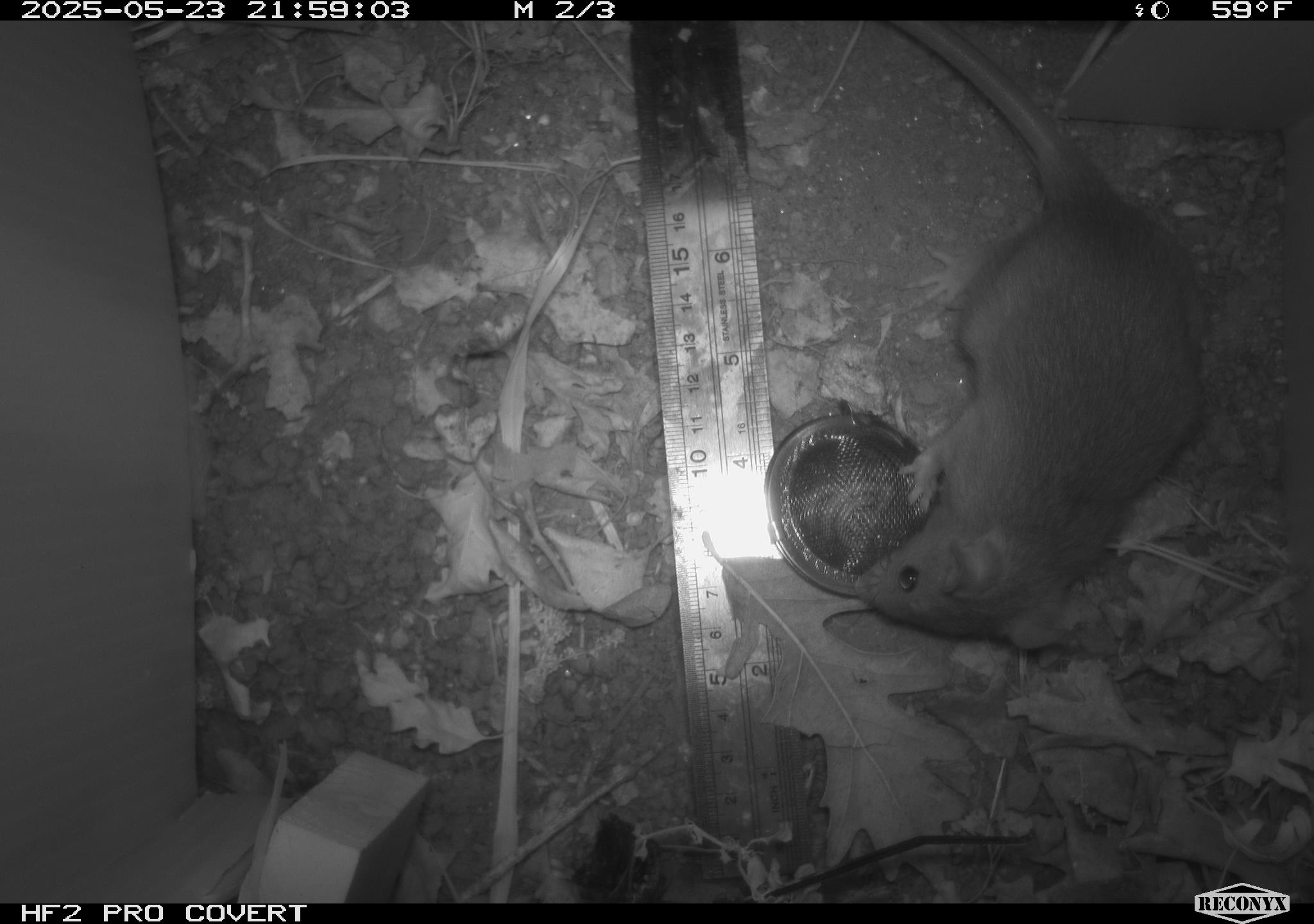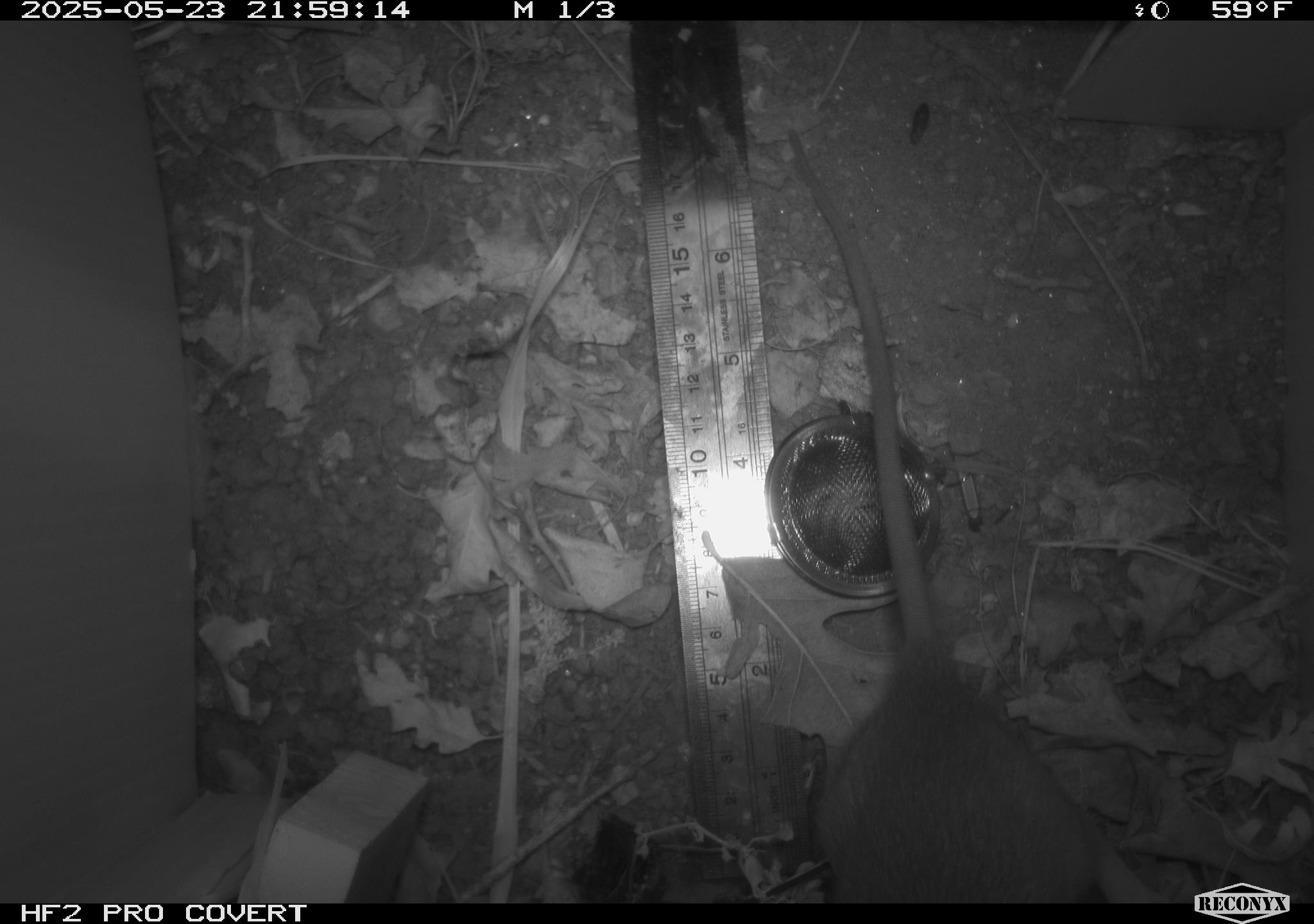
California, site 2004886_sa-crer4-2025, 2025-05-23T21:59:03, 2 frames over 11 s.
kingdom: Animalia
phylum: Chordata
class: Mammalia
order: Rodentia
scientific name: Rodentia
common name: rodent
Rodent (Rodentia).